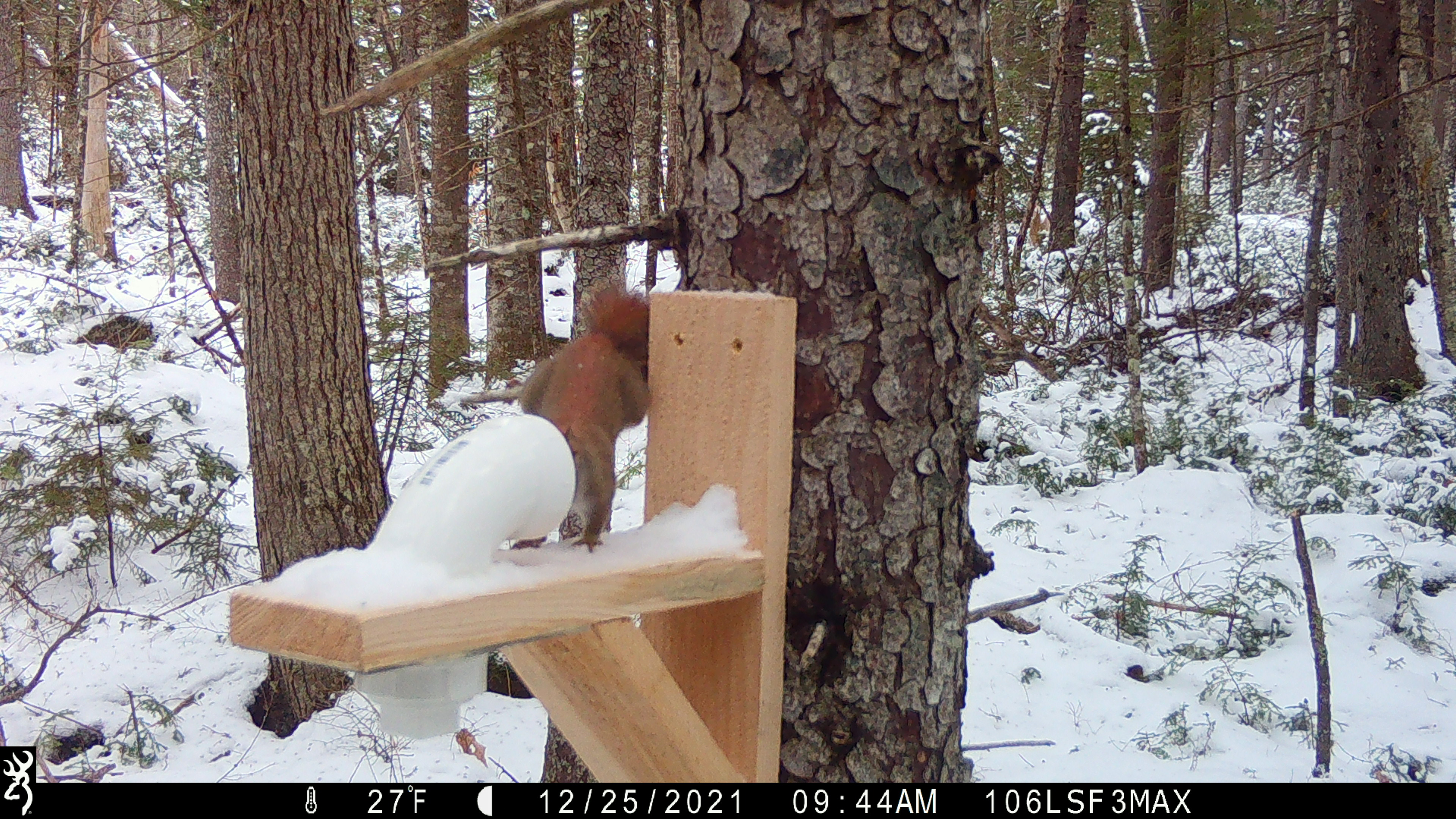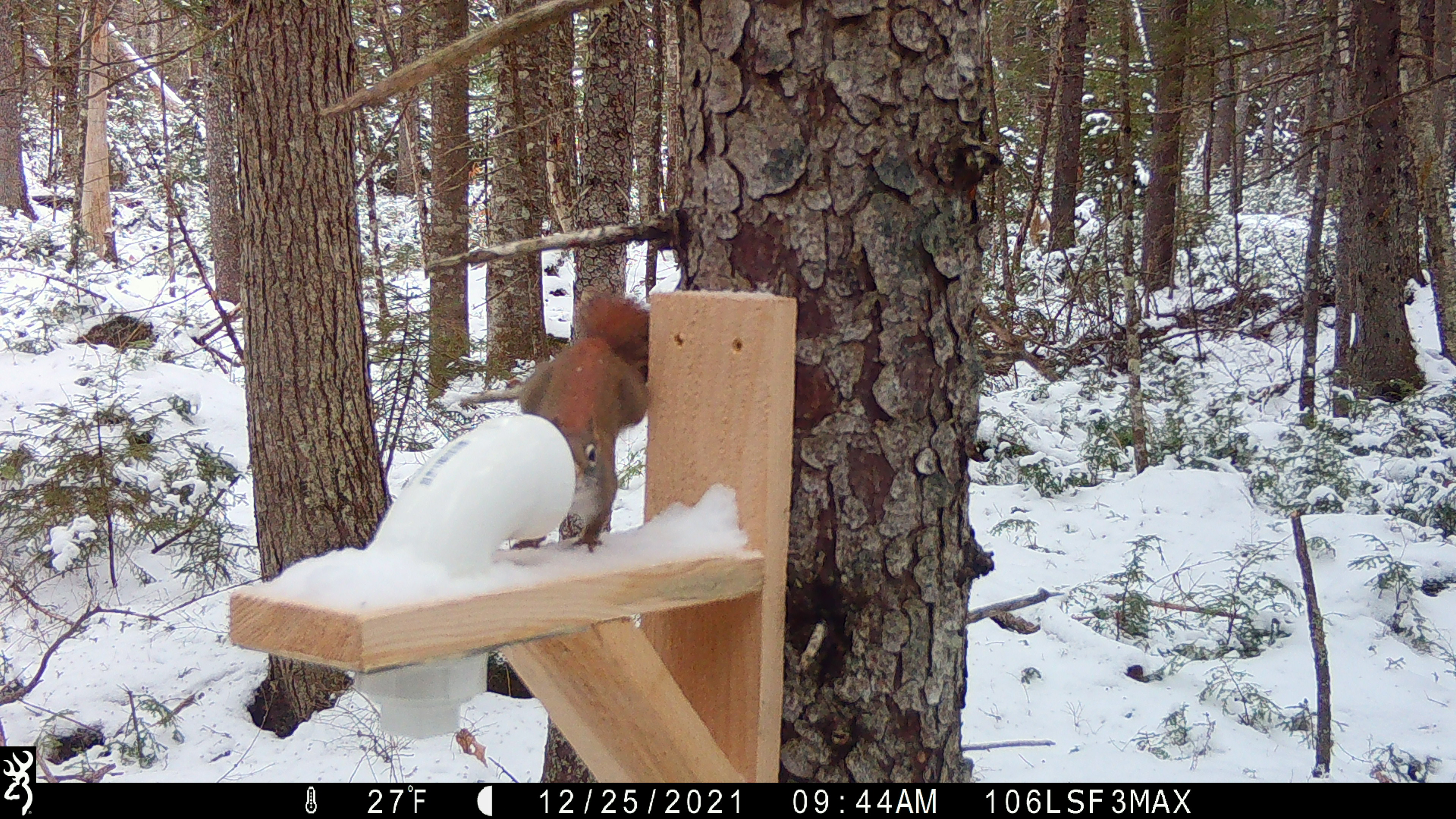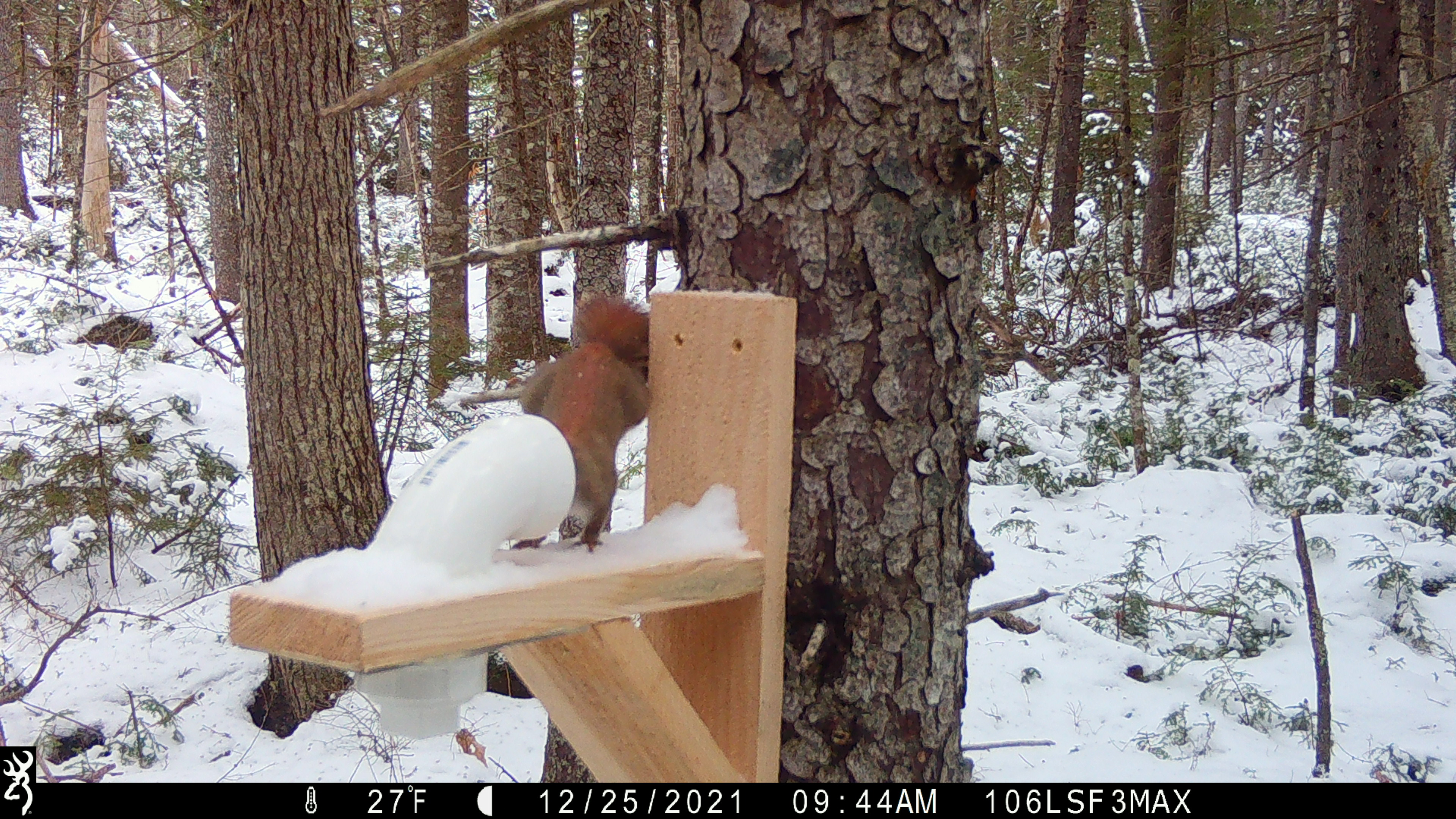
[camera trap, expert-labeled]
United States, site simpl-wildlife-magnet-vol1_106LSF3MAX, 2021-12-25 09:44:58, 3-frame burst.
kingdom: Animalia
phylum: Chordata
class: Mammalia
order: Rodentia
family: Sciuridae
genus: Tamiasciurus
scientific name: Tamiasciurus hudsonicus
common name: red squirrel